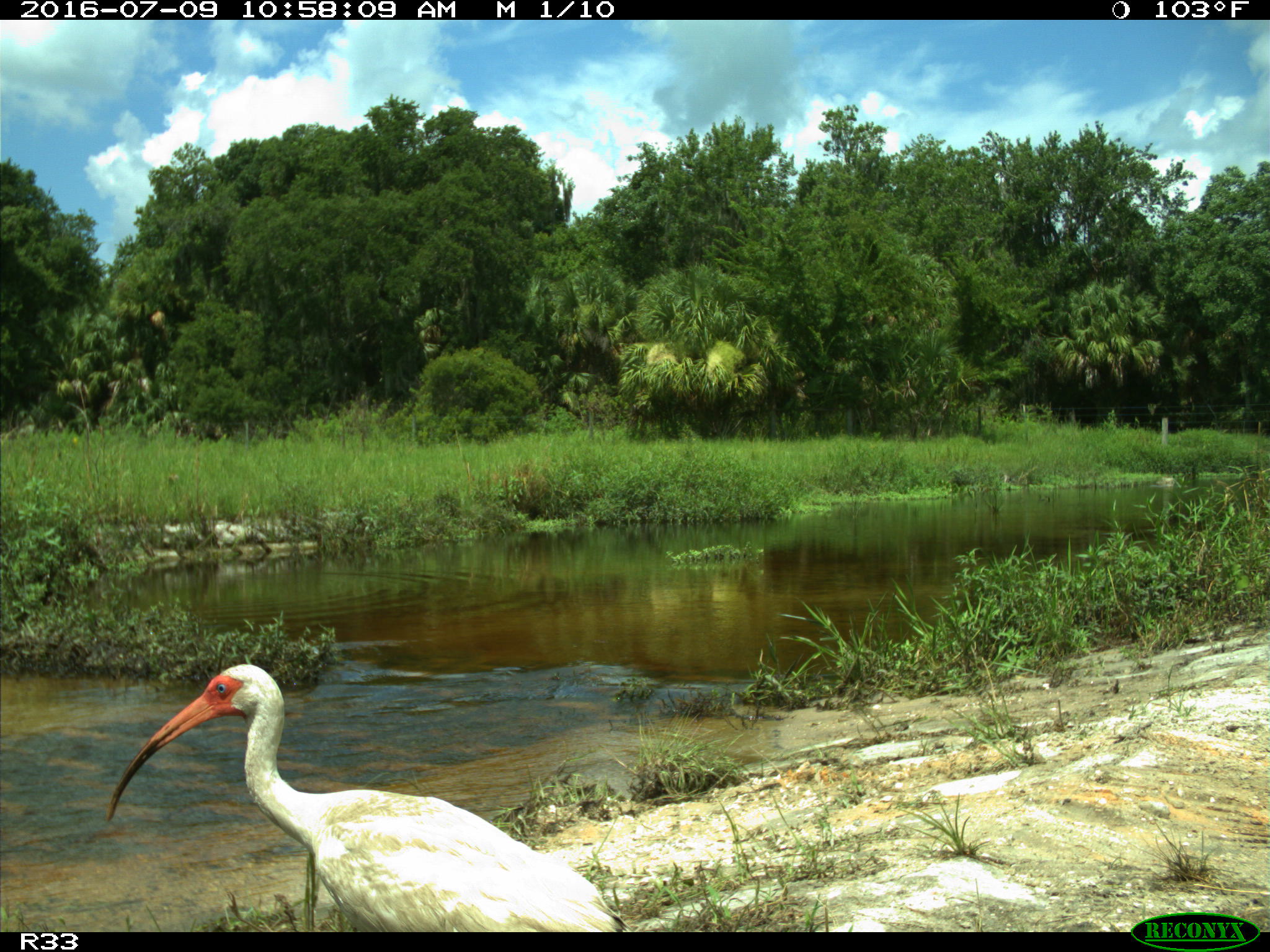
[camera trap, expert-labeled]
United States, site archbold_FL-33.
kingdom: Animalia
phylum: Chordata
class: Aves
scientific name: Aves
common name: birds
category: unidentified bird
Unidentified bird (birds) (Aves).